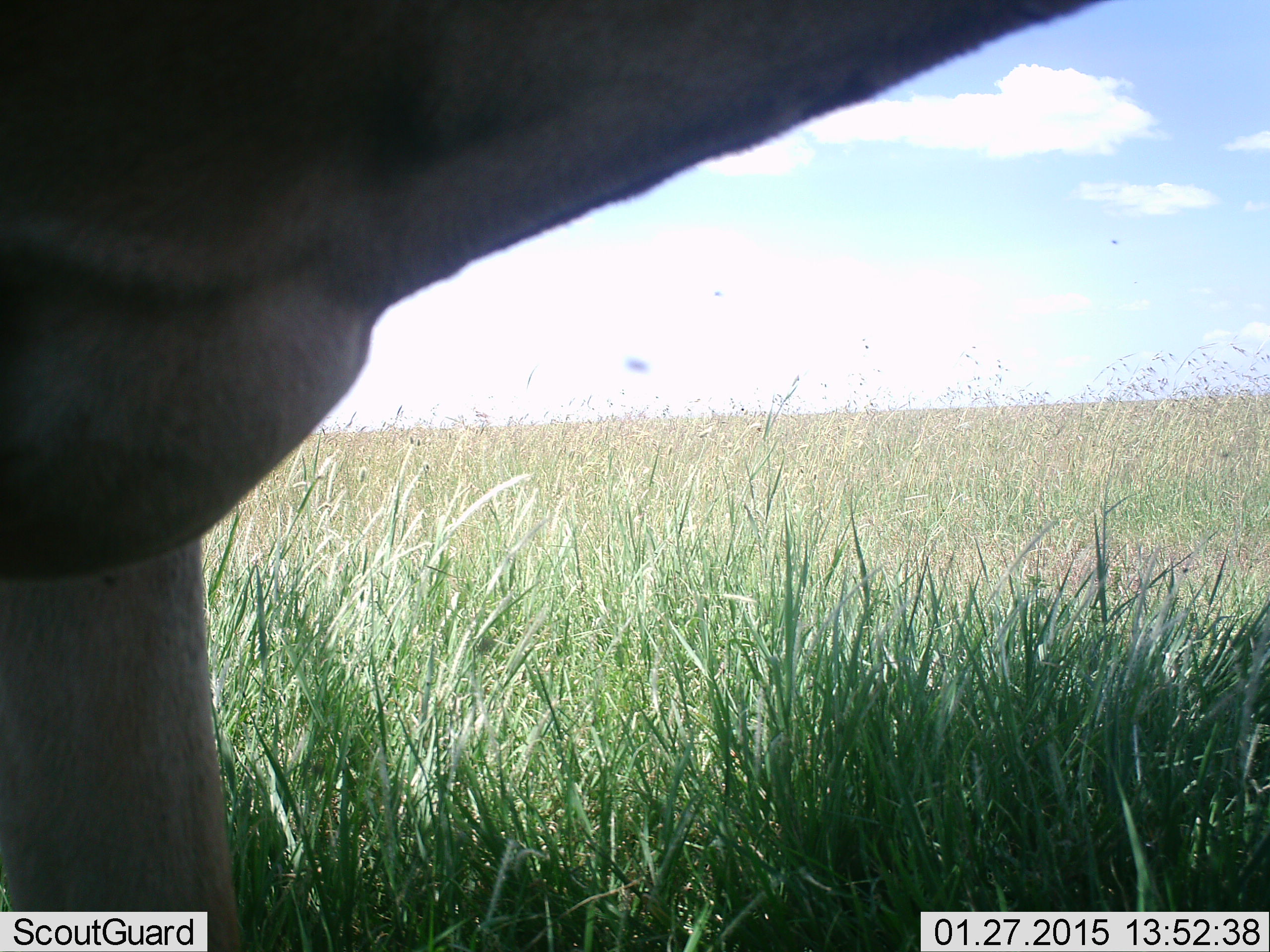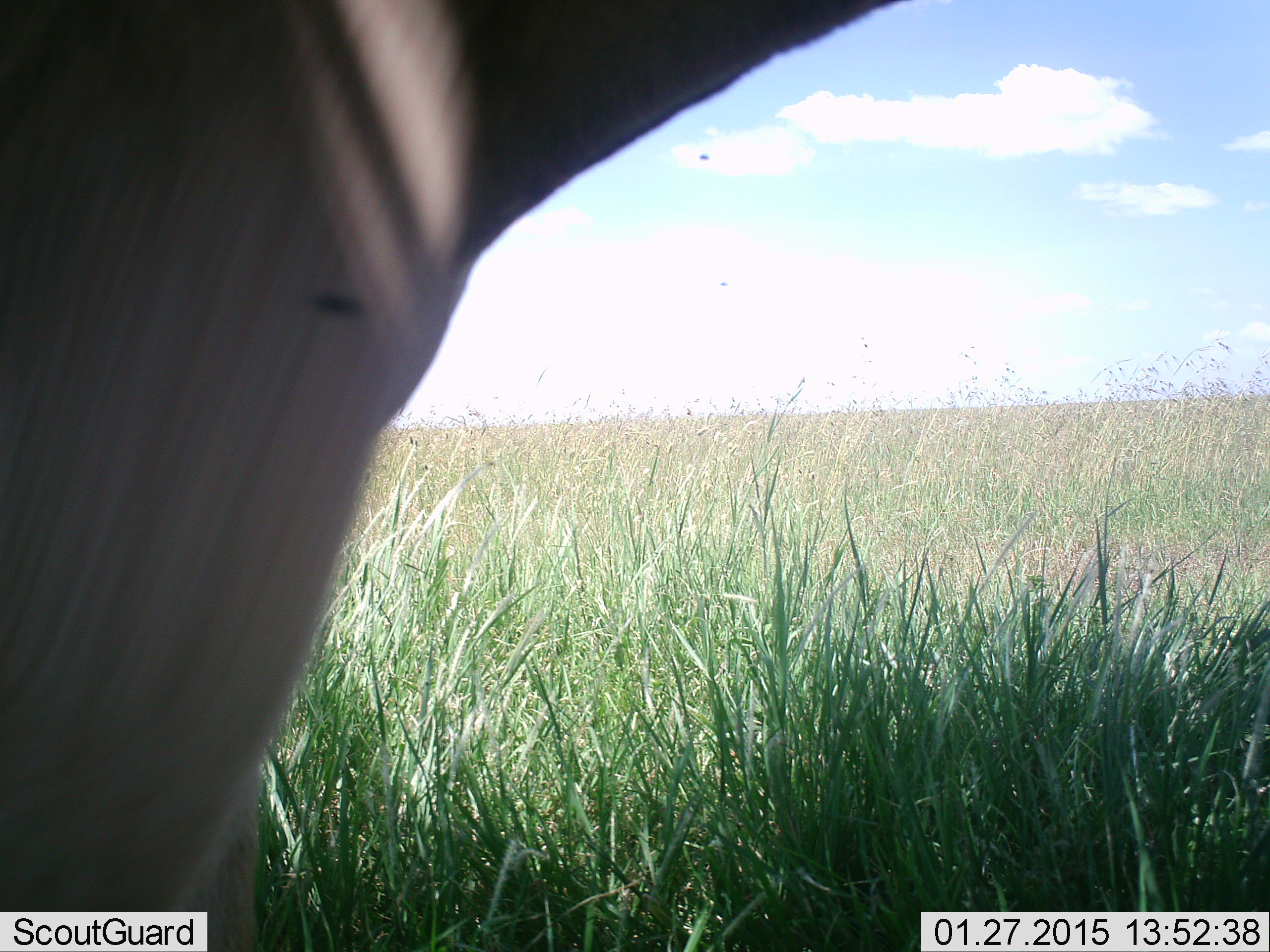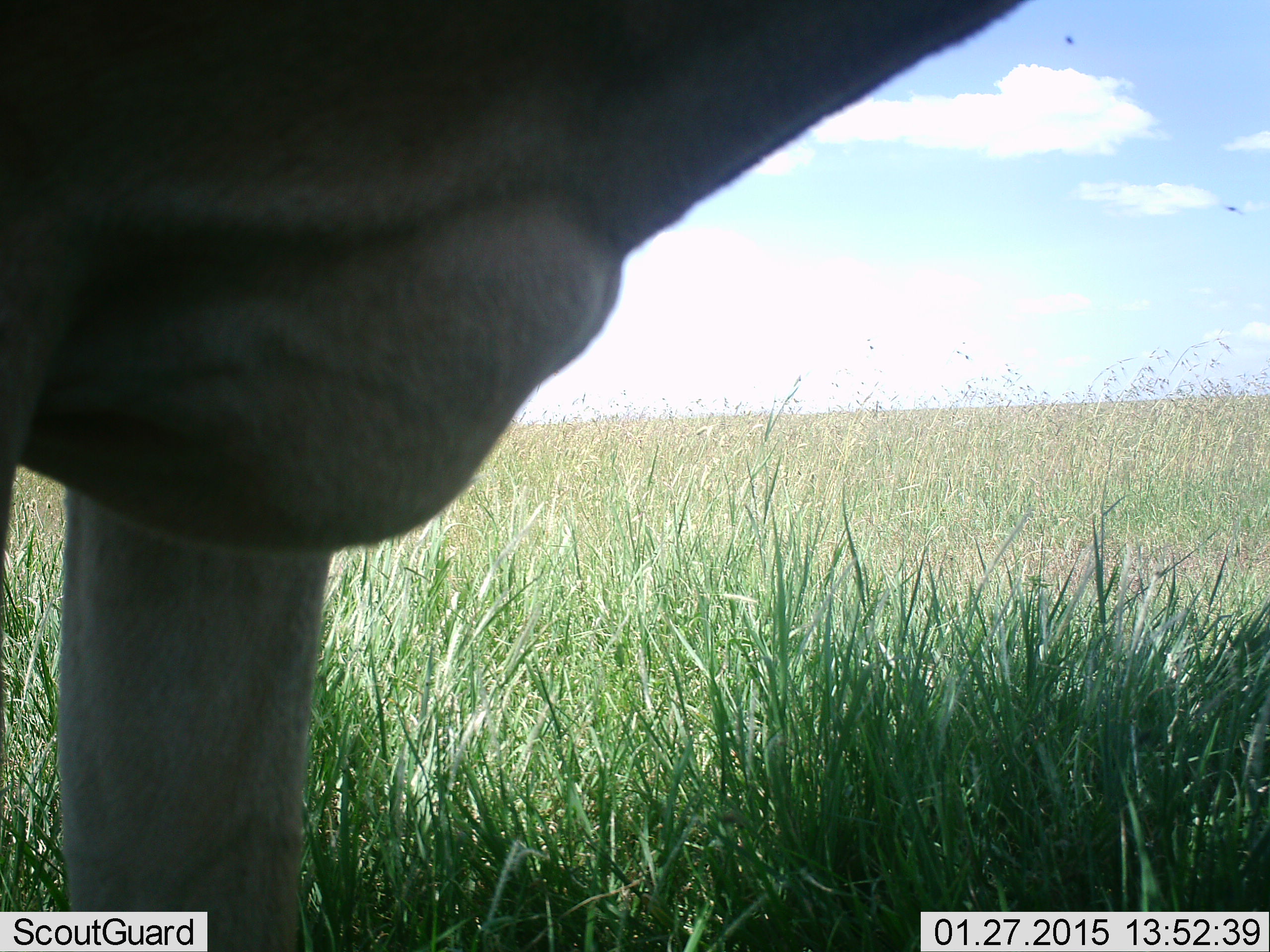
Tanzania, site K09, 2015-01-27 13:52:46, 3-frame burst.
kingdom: Animalia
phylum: Chordata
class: Mammalia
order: Artiodactyla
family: Bovidae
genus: Connochaetes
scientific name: Connochaetes taurinus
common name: blue wildebeest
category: wildebeest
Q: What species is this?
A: Wildebeest (blue wildebeest) (Connochaetes taurinus).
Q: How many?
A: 1.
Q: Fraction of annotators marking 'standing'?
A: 50%.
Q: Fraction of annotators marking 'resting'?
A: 0%.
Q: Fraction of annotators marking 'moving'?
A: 50%.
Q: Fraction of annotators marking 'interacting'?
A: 0%.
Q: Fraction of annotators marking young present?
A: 0%.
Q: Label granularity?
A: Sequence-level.